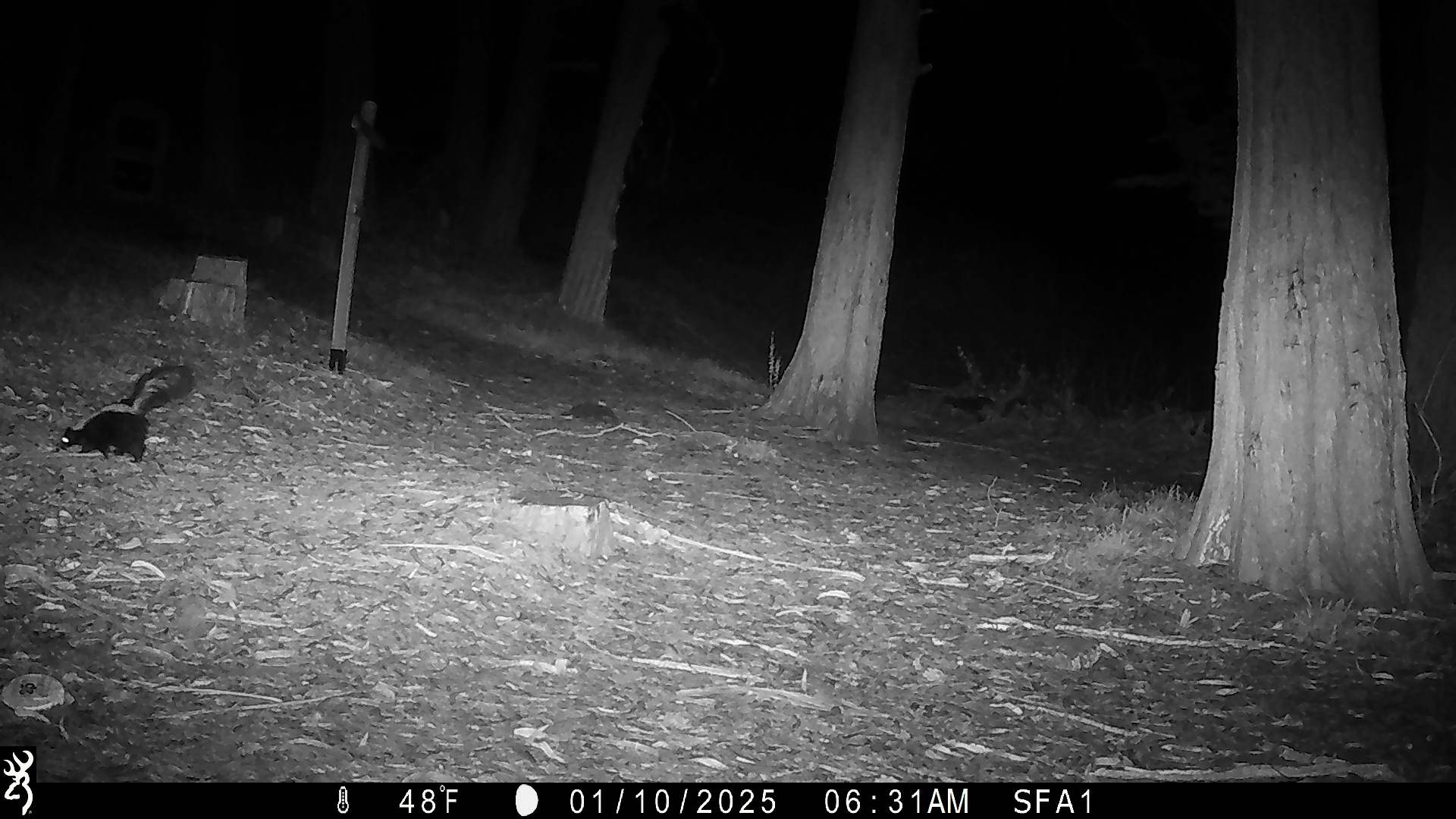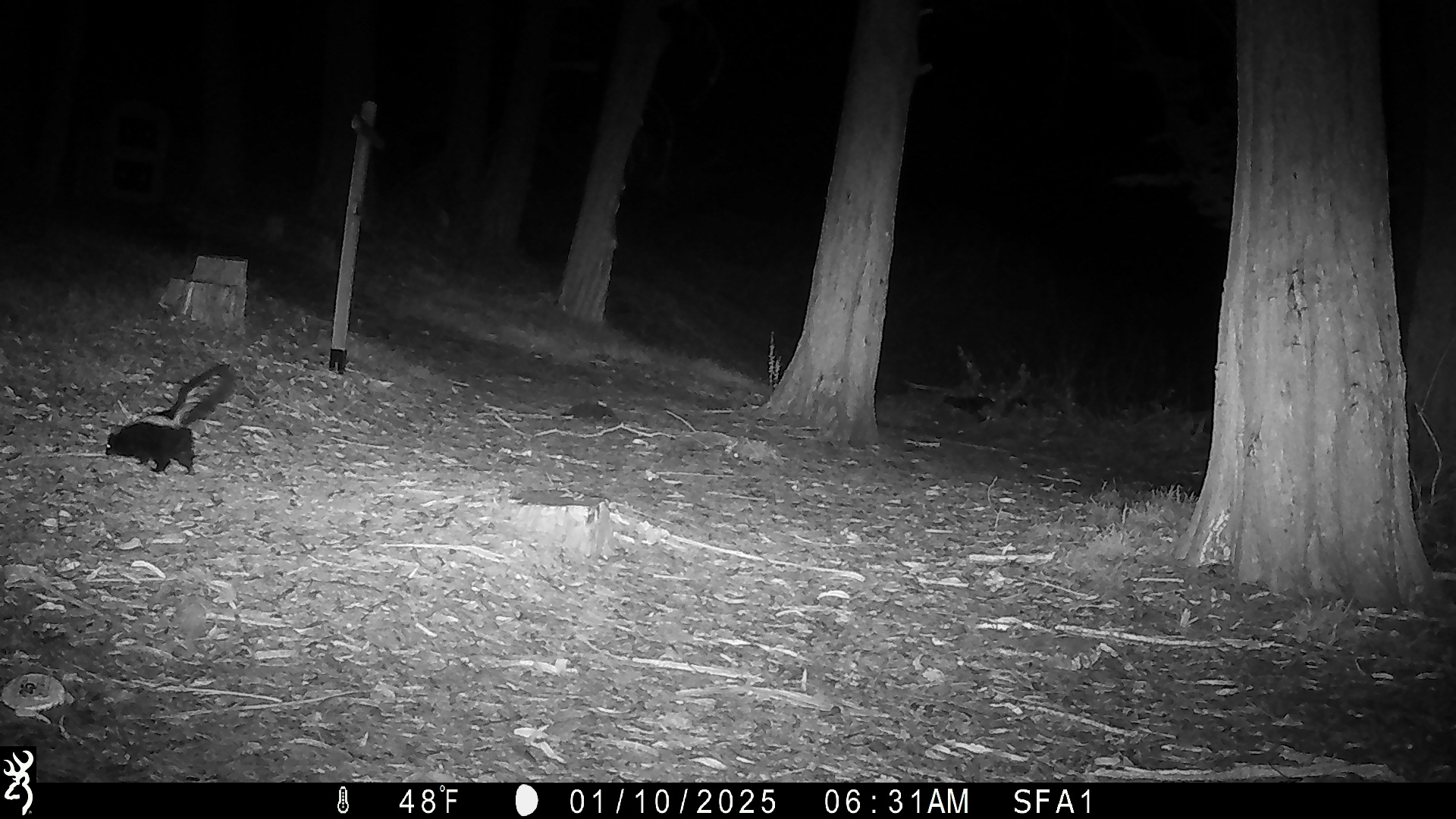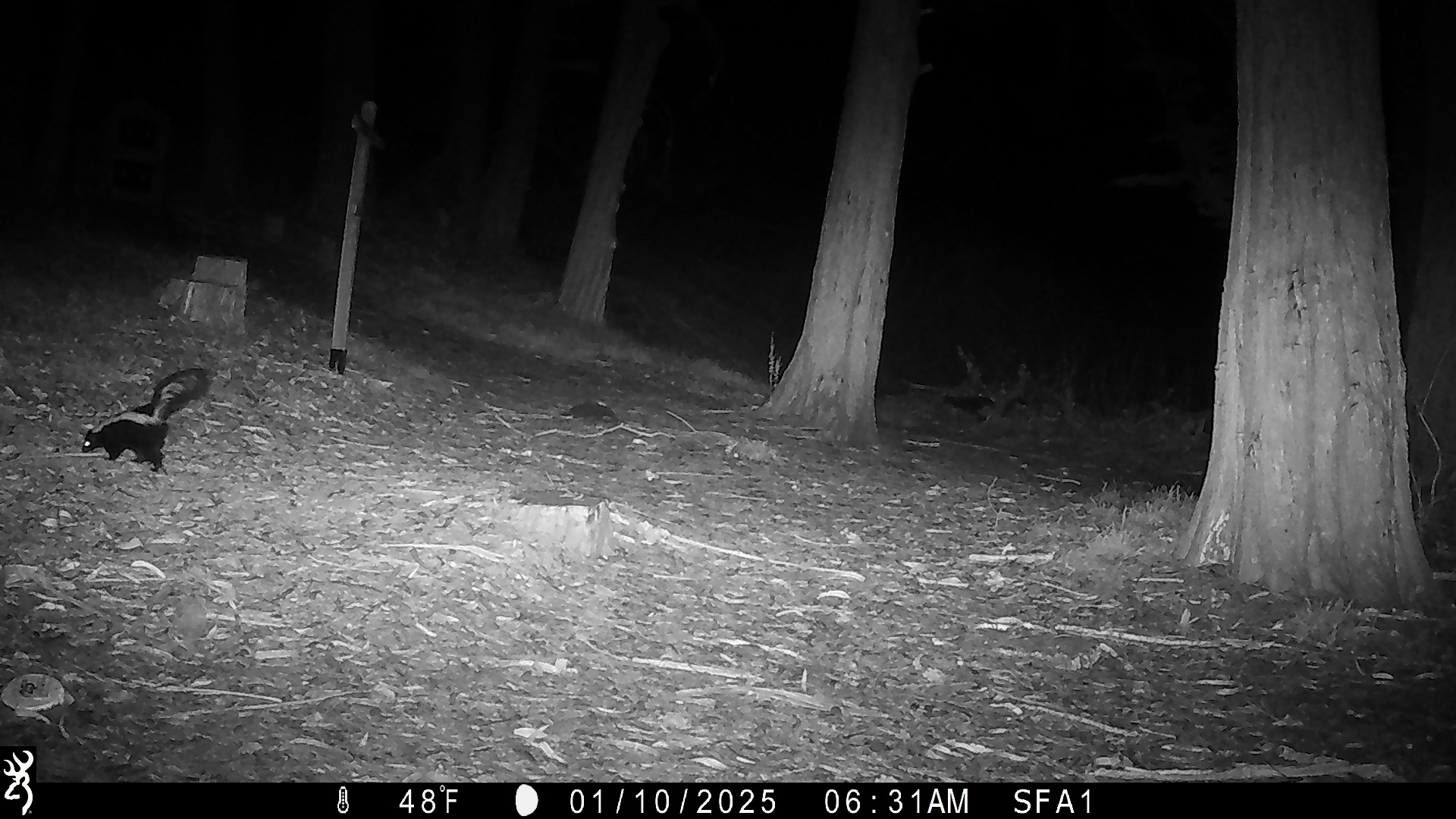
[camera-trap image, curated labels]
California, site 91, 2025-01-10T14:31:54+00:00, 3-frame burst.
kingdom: Animalia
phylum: Chordata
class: Mammalia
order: Carnivora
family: Mephitidae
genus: Mephitis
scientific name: Mephitis mephitis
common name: striped skunk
Striped skunk (Mephitis mephitis).